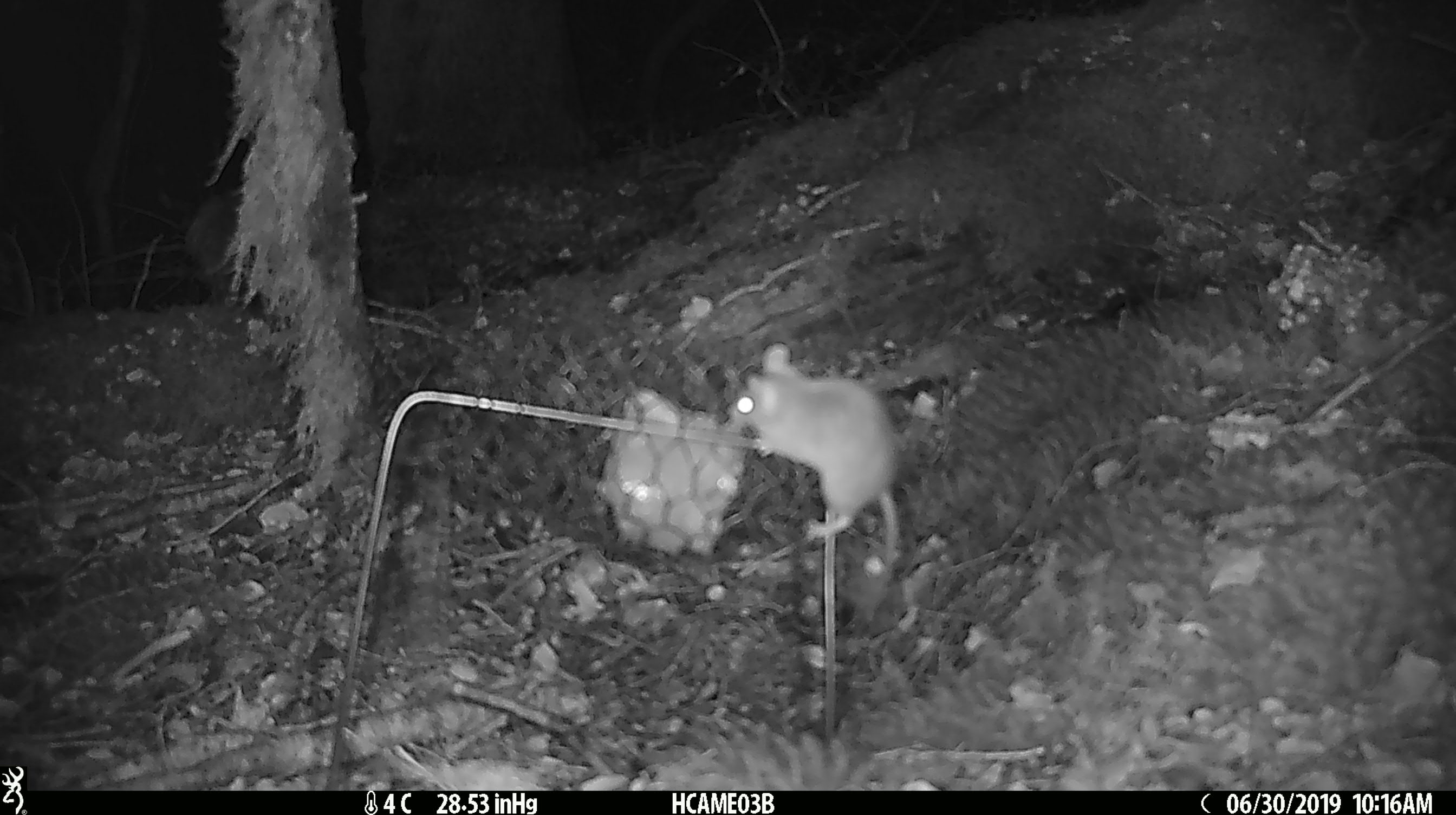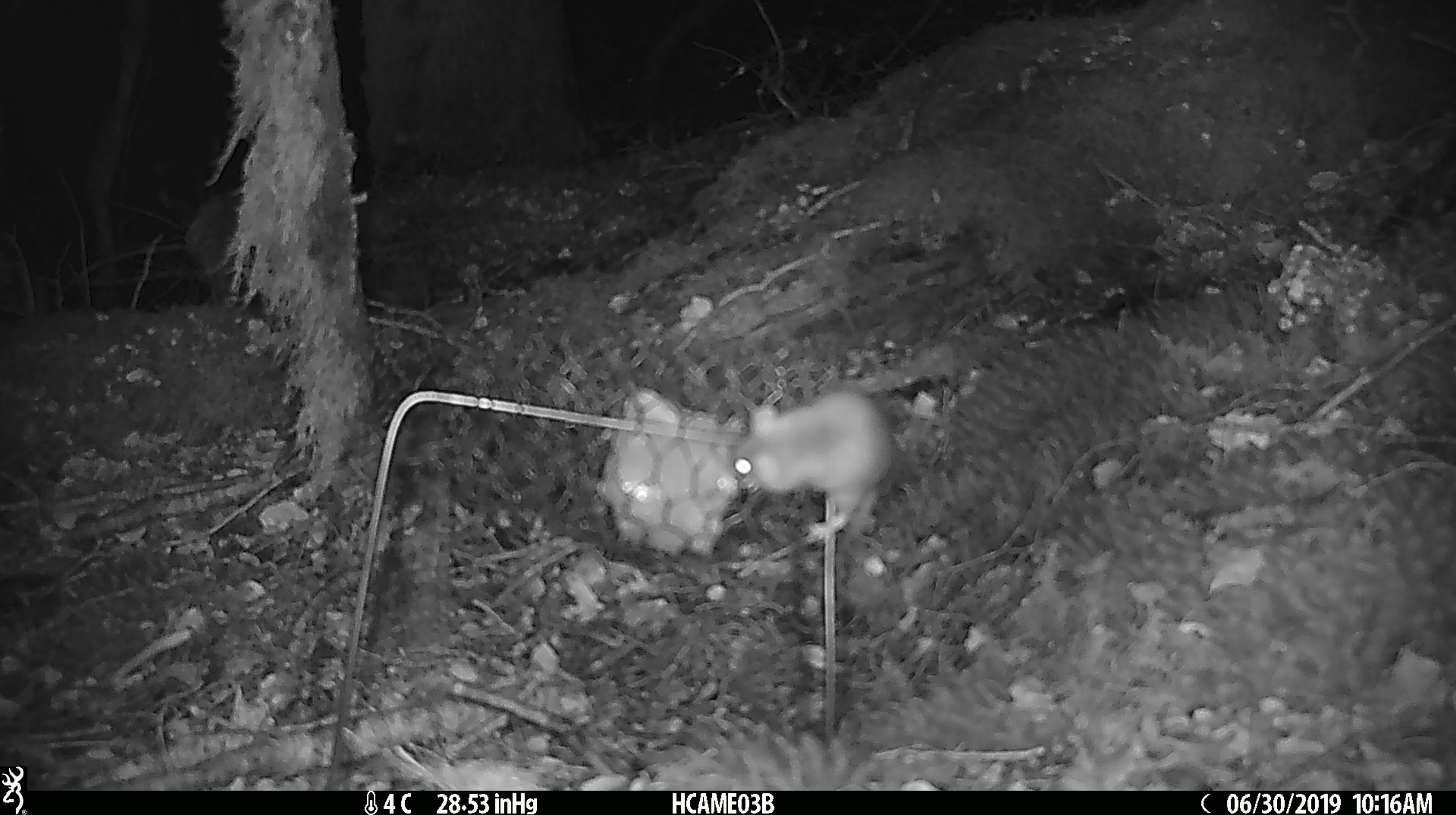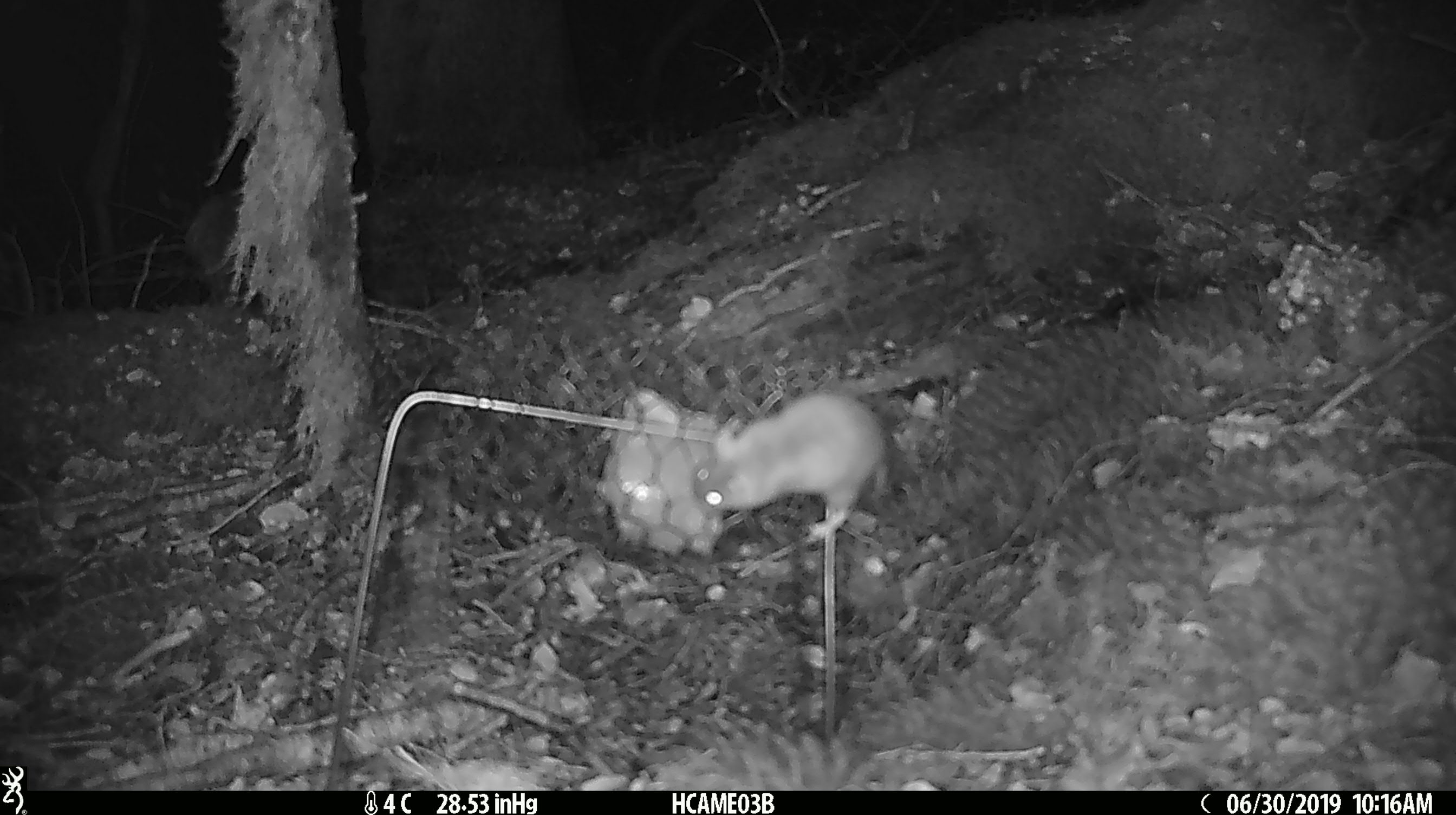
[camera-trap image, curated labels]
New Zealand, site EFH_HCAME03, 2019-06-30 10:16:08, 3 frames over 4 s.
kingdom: Animalia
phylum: Chordata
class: Mammalia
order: Rodentia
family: Muridae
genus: Mus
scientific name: Mus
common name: mouse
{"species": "mouse (Mus)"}